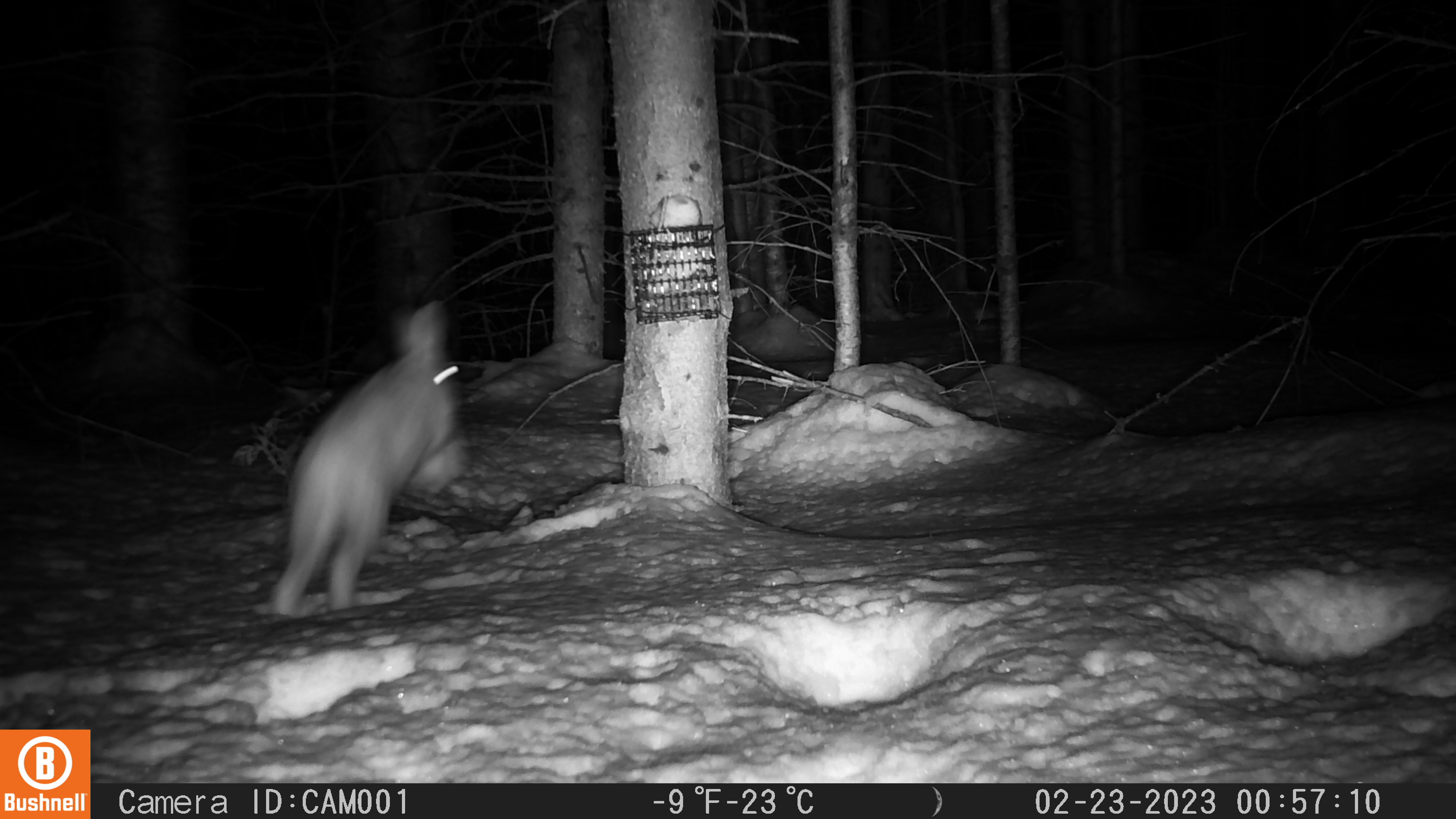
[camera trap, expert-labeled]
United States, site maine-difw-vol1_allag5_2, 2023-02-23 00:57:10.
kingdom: Animalia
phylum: Chordata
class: Mammalia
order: Lagomorpha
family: Leporidae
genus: Lepus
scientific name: Lepus americanus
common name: snowshoe hare